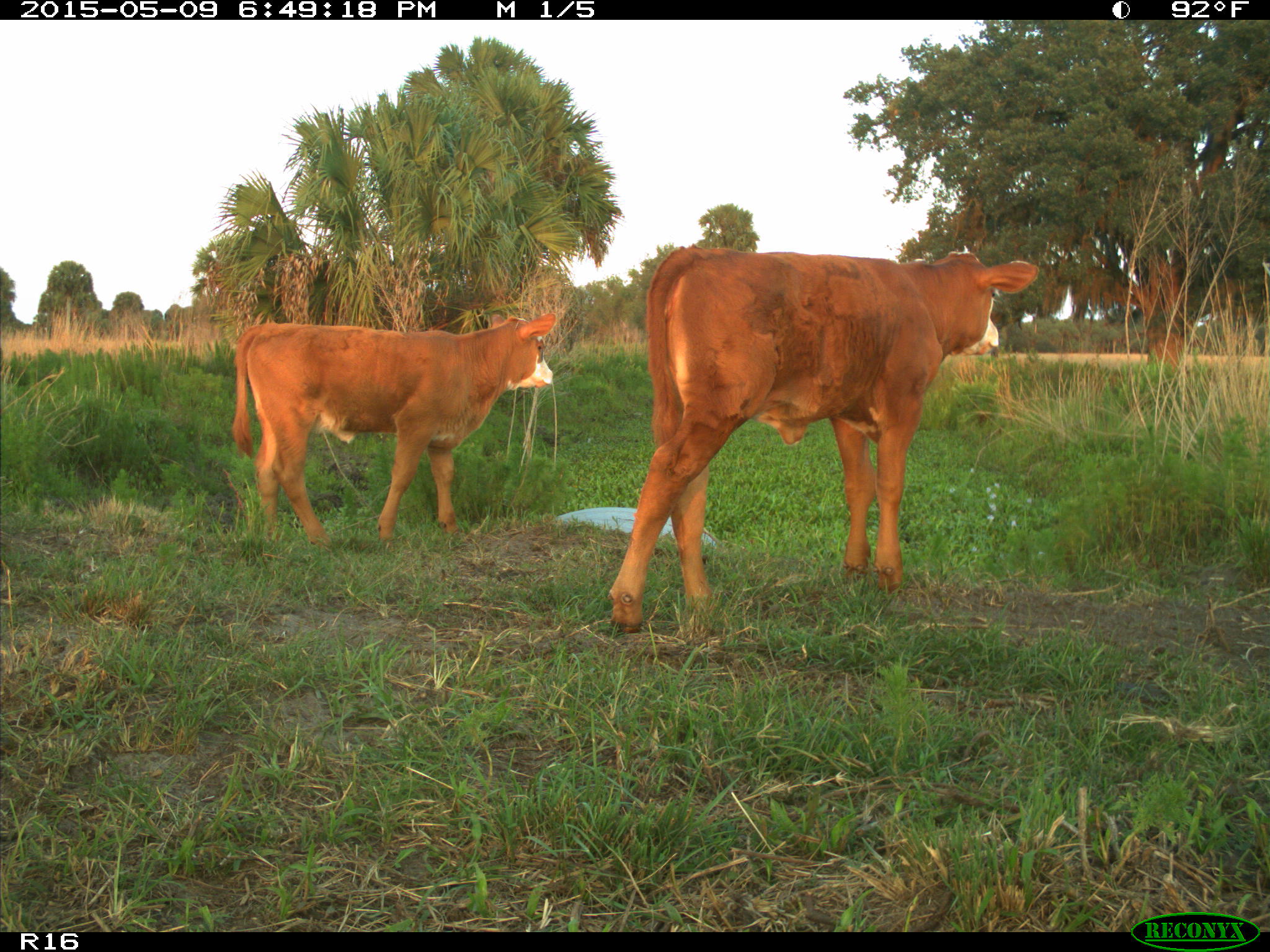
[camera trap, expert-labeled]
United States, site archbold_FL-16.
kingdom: Animalia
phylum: Chordata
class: Mammalia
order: Artiodactyla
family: Bovidae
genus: Bos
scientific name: Bos taurus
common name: domestic cow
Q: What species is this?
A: Bos taurus (domestic cow).